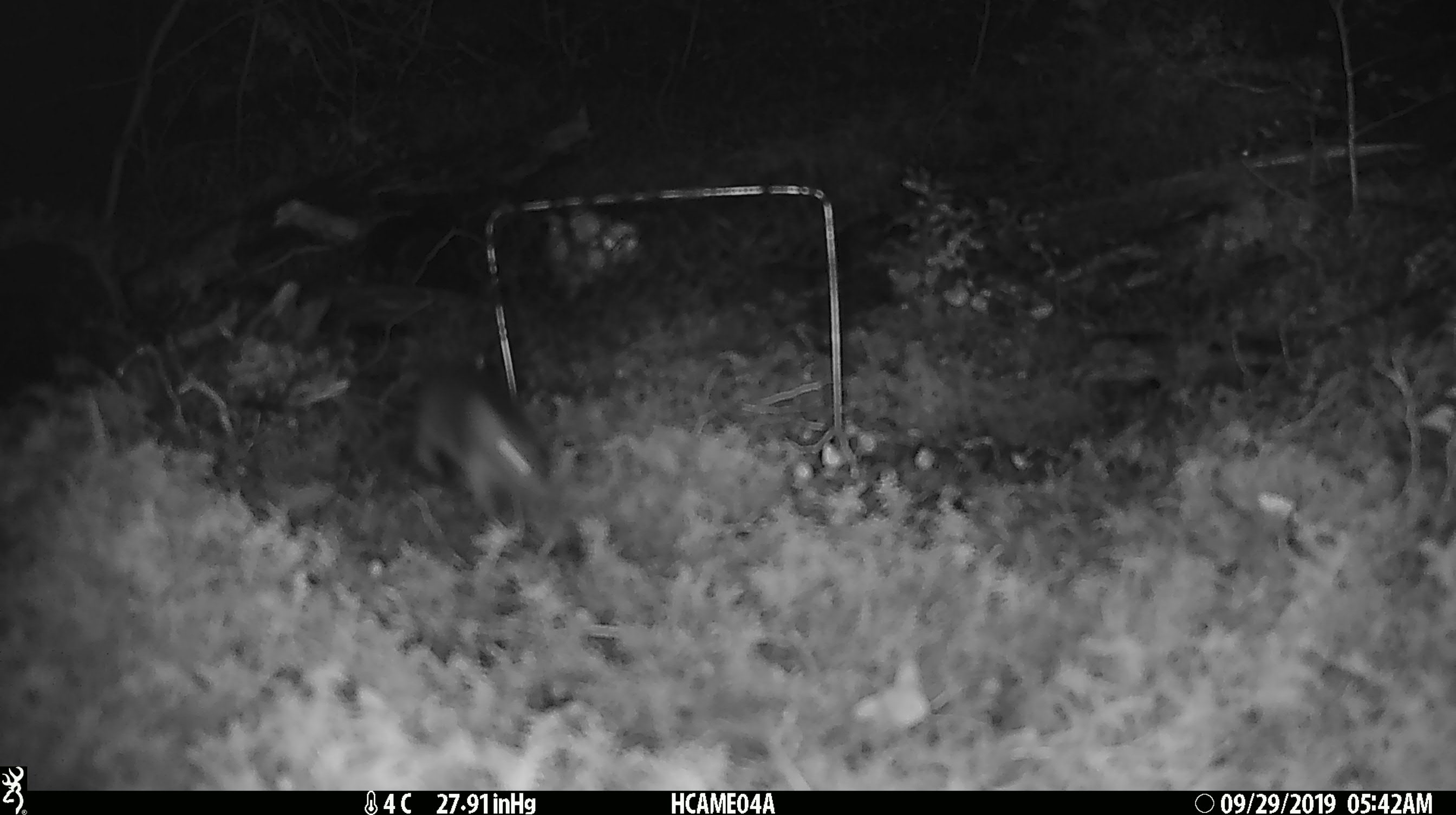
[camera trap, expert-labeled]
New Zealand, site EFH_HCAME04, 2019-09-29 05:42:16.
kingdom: Animalia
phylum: Chordata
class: Mammalia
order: Rodentia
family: Muridae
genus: Mus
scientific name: Mus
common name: mouse